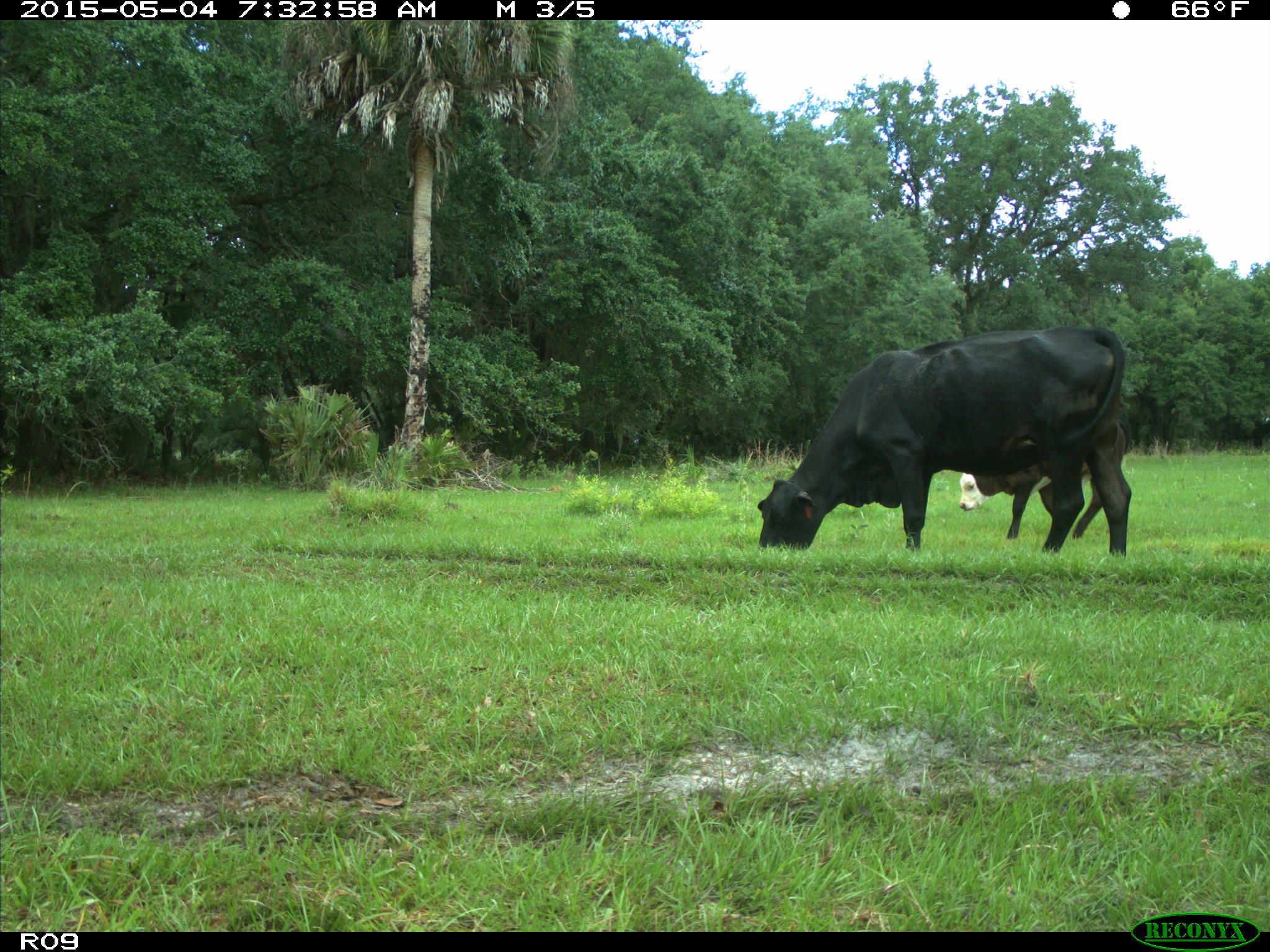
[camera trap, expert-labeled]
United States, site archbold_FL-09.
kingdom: Animalia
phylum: Chordata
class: Mammalia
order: Artiodactyla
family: Bovidae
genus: Bos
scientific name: Bos taurus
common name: domestic cow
Bos taurus (domestic cow).